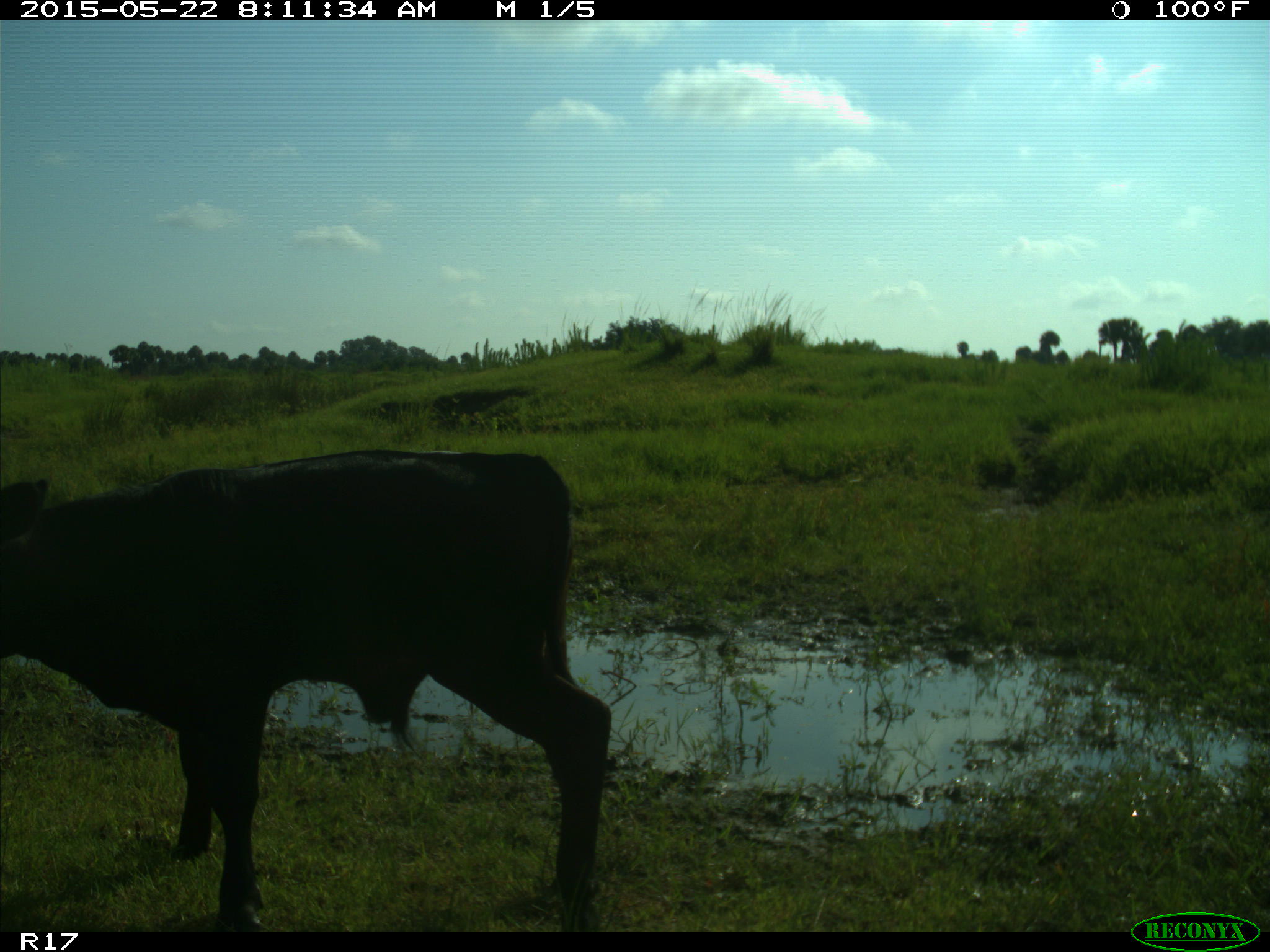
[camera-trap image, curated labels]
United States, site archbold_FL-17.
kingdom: Animalia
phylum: Chordata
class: Mammalia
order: Artiodactyla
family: Bovidae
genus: Bos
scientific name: Bos taurus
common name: domestic cow